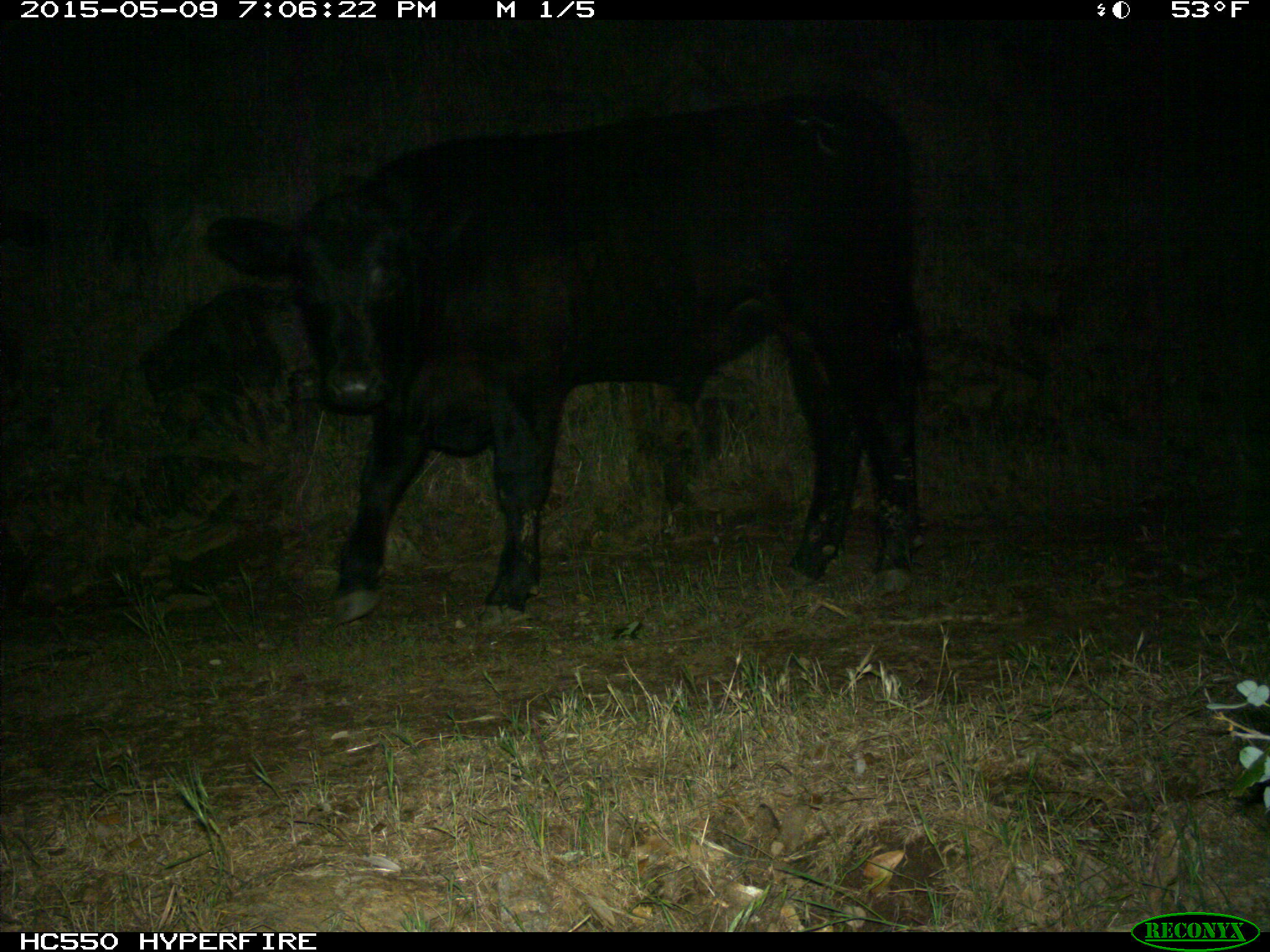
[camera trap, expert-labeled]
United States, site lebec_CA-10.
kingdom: Animalia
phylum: Chordata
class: Mammalia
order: Artiodactyla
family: Bovidae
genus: Bos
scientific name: Bos taurus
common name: domestic cow